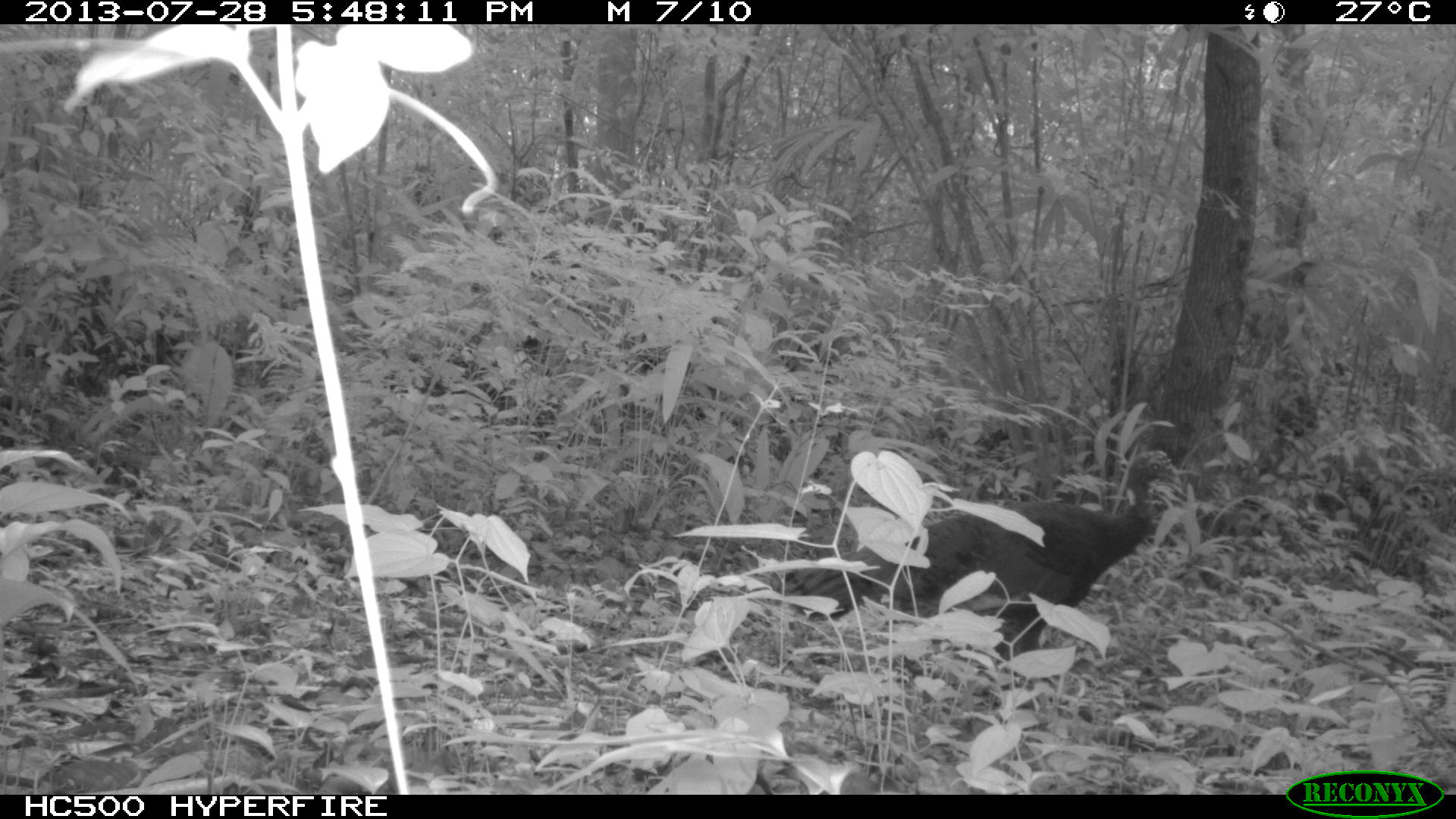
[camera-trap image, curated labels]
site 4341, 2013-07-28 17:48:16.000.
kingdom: Animalia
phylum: Chordata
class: Aves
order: Galliformes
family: Phasianidae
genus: Meleagris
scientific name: Meleagris ocellata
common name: ocellated turkey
Meleagris ocellata (ocellated turkey), count 2.